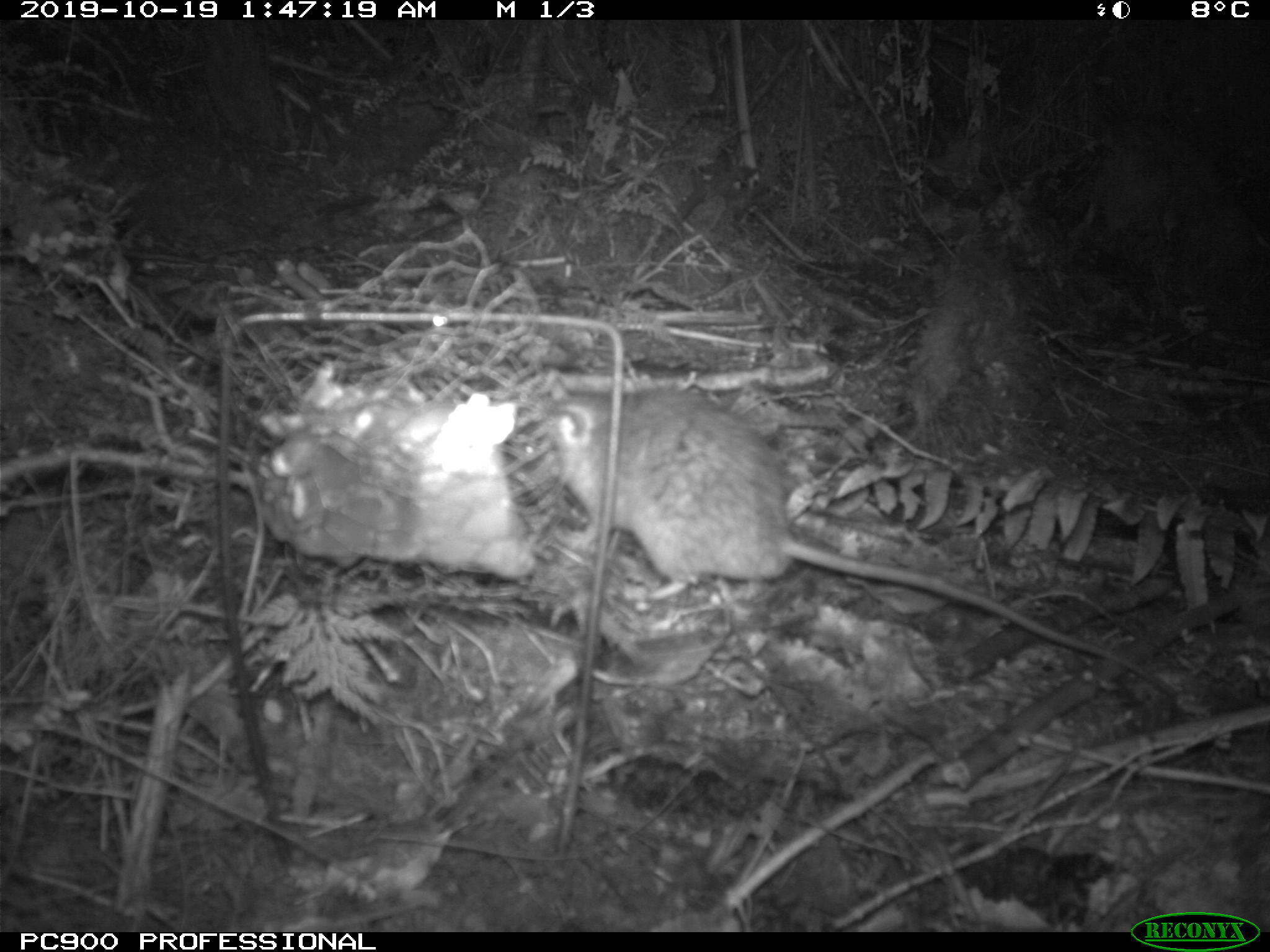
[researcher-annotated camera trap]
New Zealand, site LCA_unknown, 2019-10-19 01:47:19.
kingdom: Animalia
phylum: Chordata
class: Mammalia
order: Rodentia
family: Muridae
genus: Rattus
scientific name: Rattus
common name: rat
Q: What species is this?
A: Rat (Rattus).